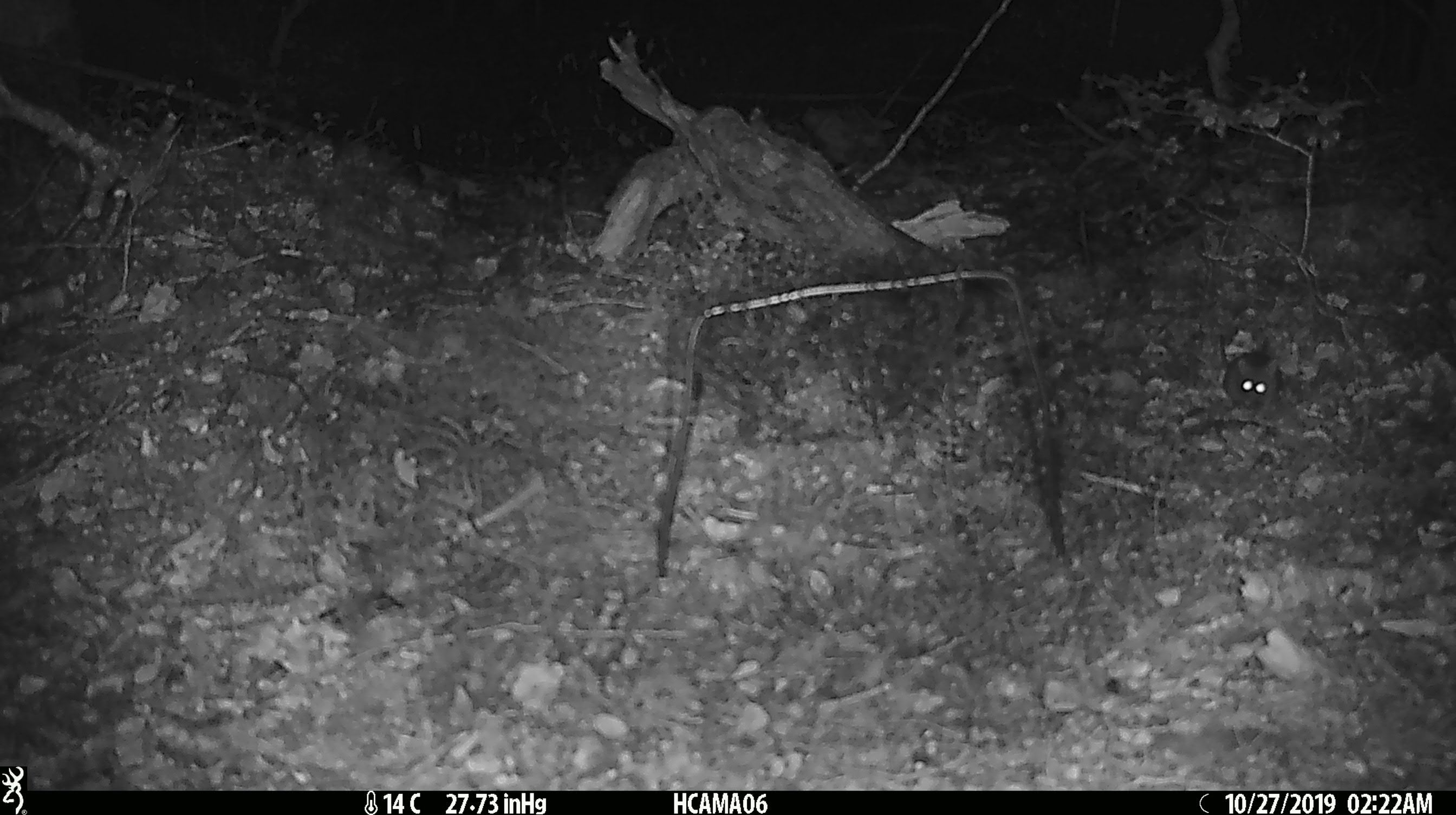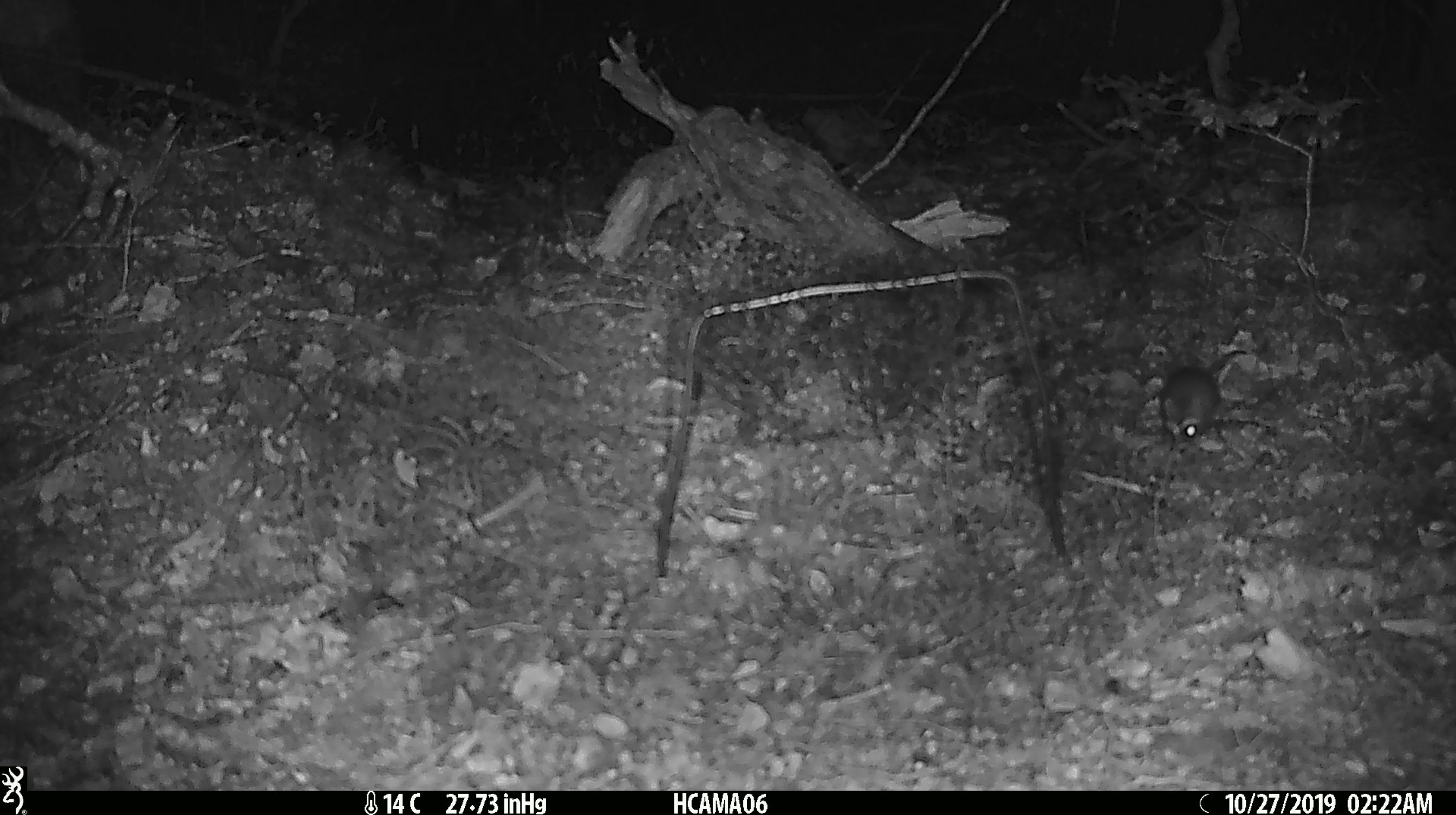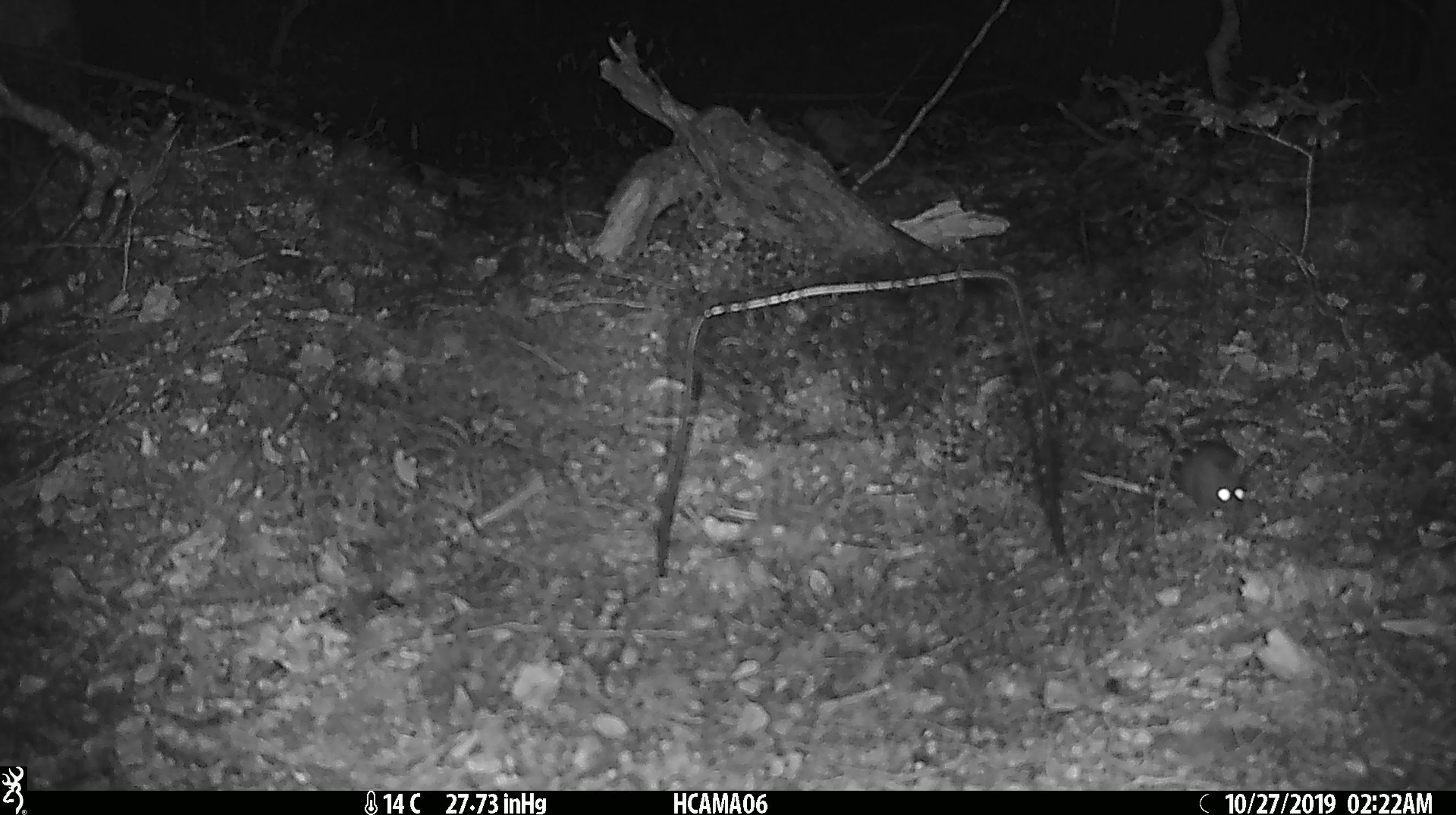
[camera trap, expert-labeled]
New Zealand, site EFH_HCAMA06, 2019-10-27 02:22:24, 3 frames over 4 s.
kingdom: Animalia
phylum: Chordata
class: Mammalia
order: Rodentia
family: Muridae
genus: Mus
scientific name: Mus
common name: mouse